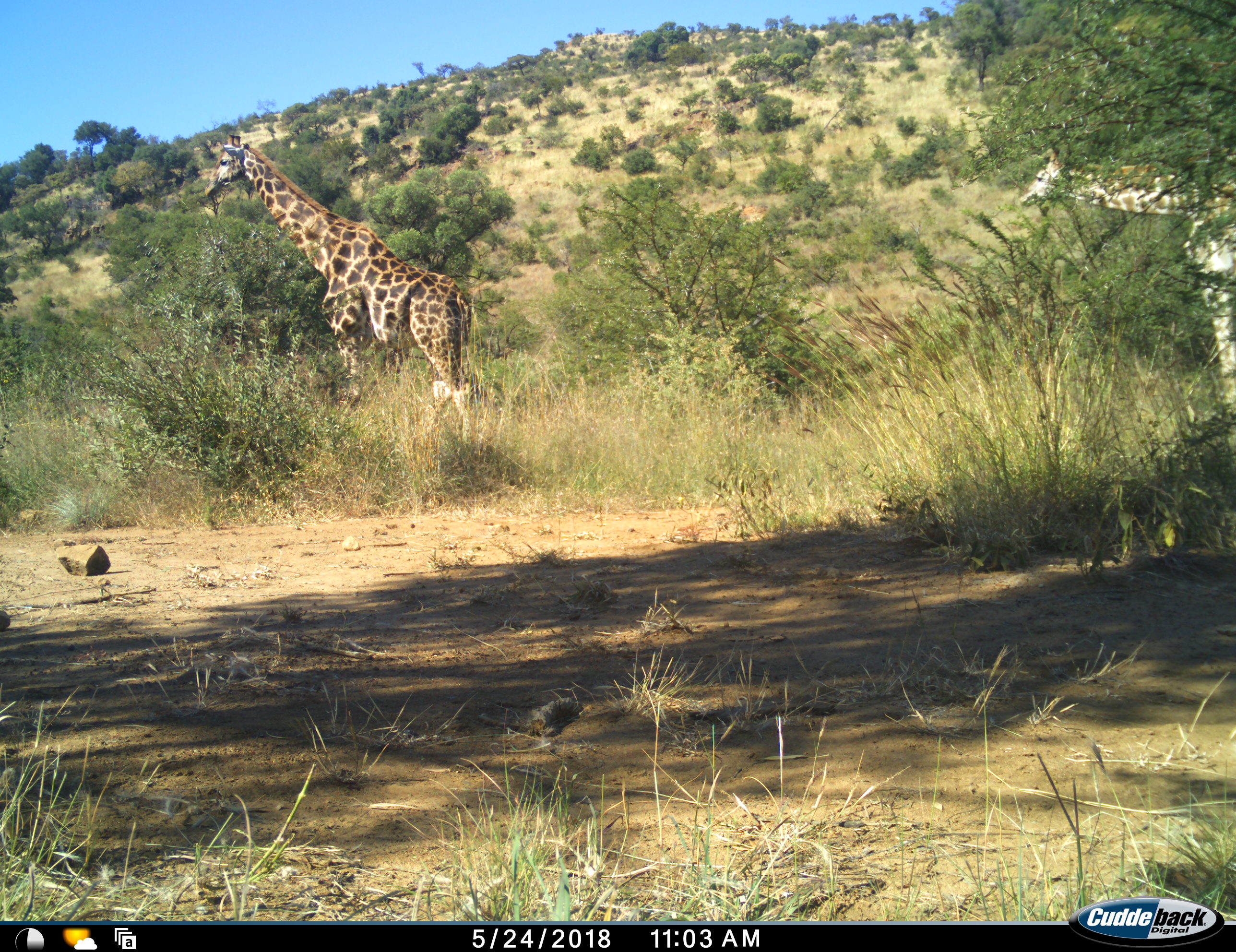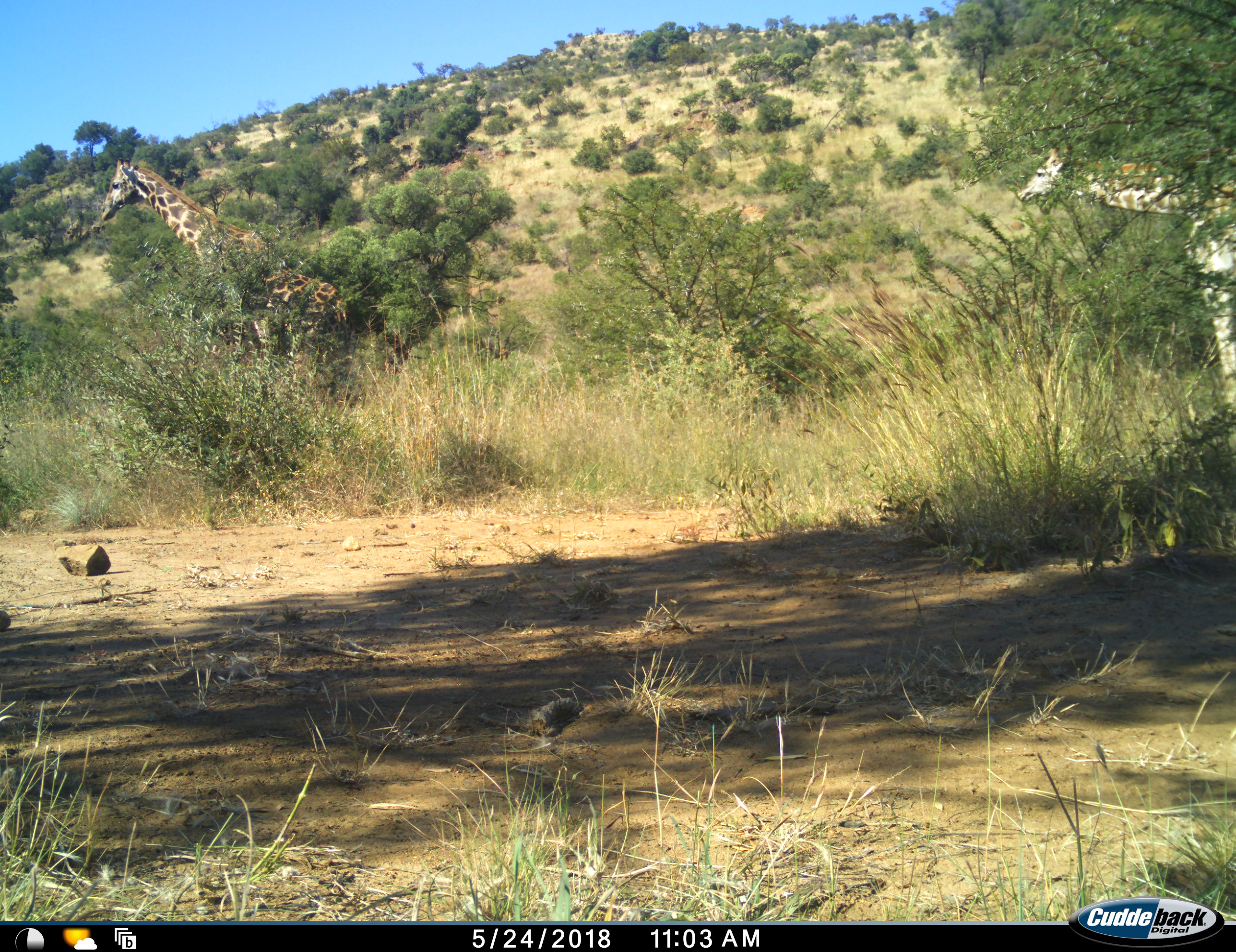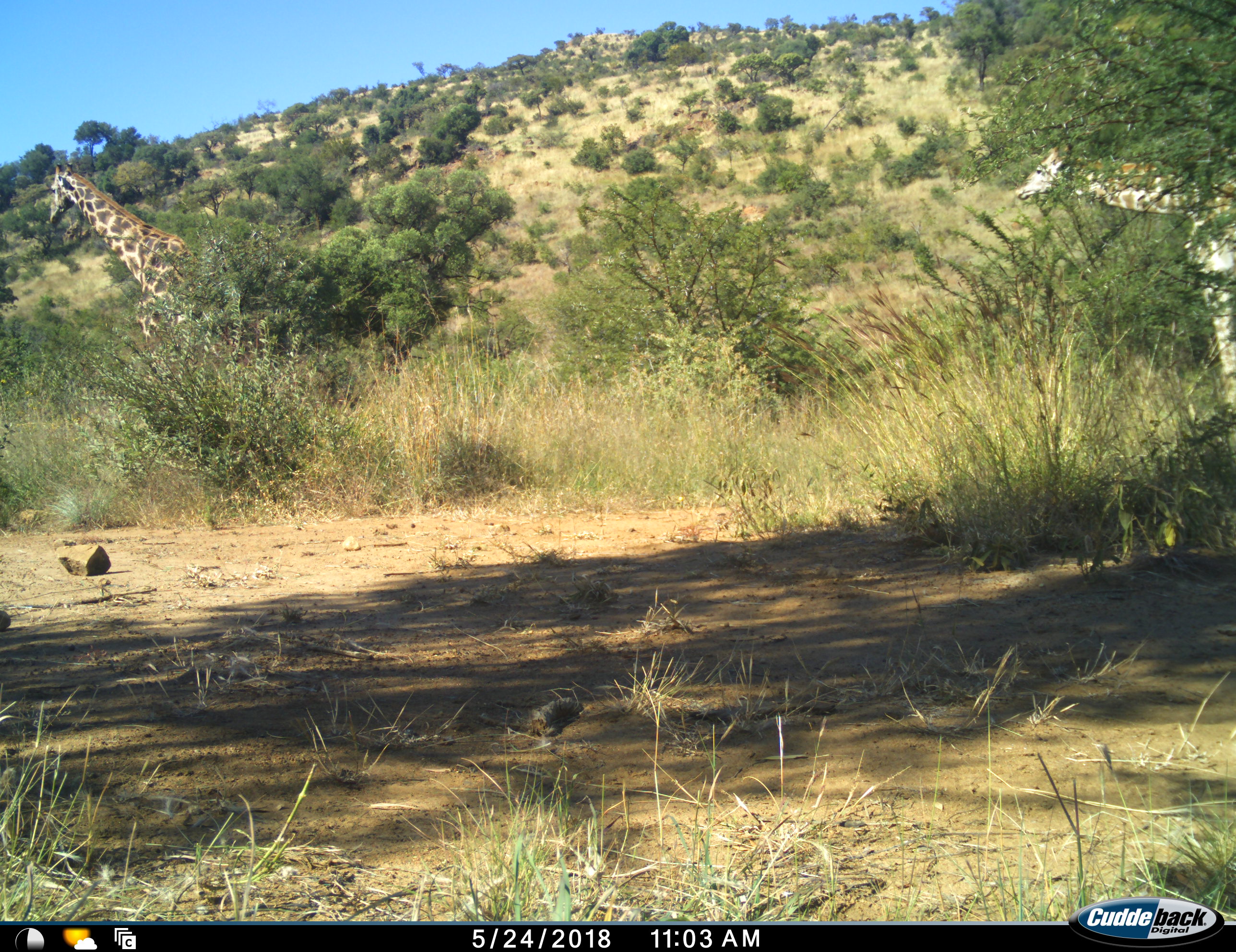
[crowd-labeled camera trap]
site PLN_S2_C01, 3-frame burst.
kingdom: Animalia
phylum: Chordata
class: Mammalia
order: Artiodactyla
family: Giraffidae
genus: Giraffa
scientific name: Giraffa camelopardalis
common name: giraffe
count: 2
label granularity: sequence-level